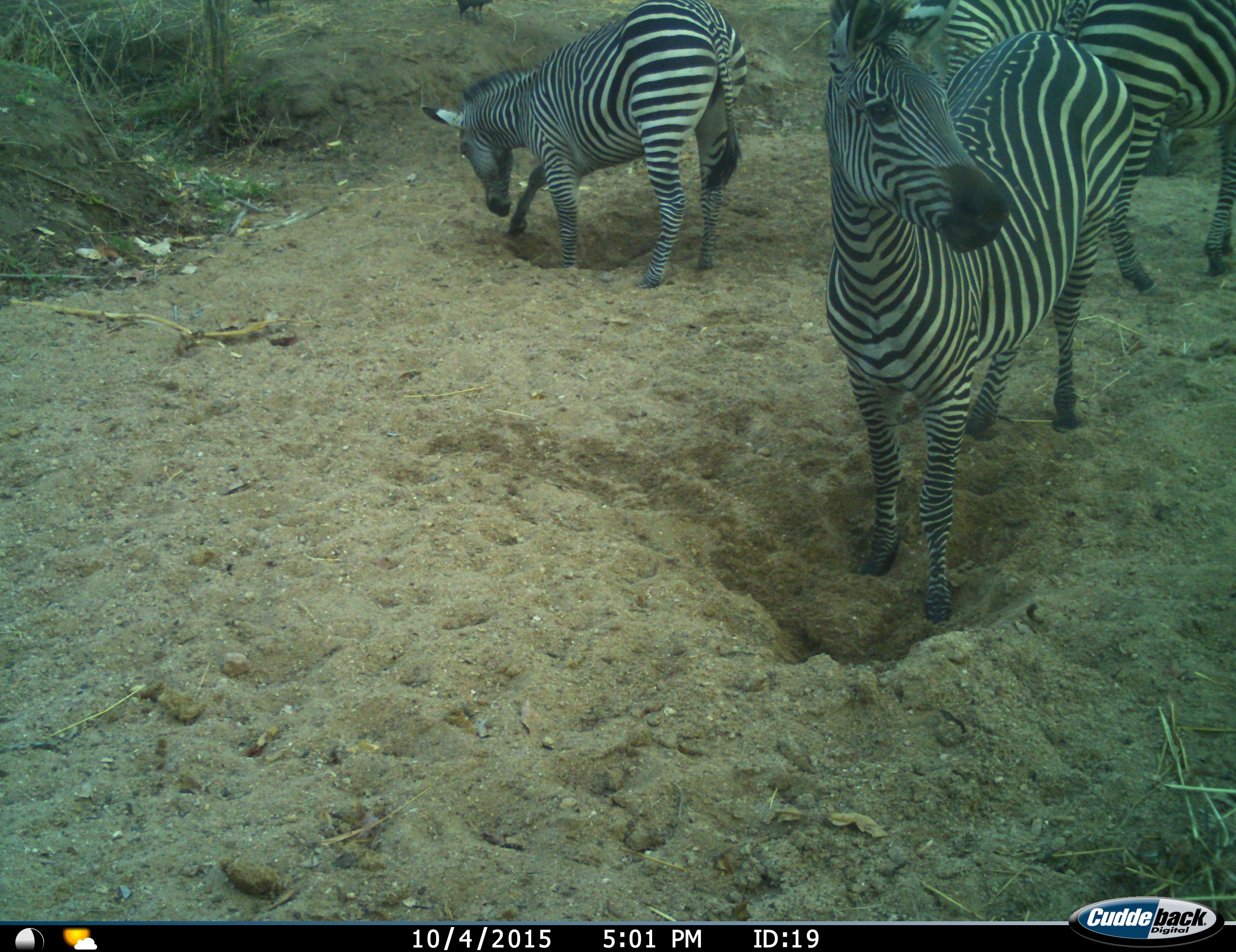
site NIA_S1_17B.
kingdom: Animalia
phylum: Chordata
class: Mammalia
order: Perissodactyla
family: Equidae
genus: Equus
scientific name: Equus quagga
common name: plains zebra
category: zebraplains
Zebraplains (plains zebra) (Equus quagga), count 4. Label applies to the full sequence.